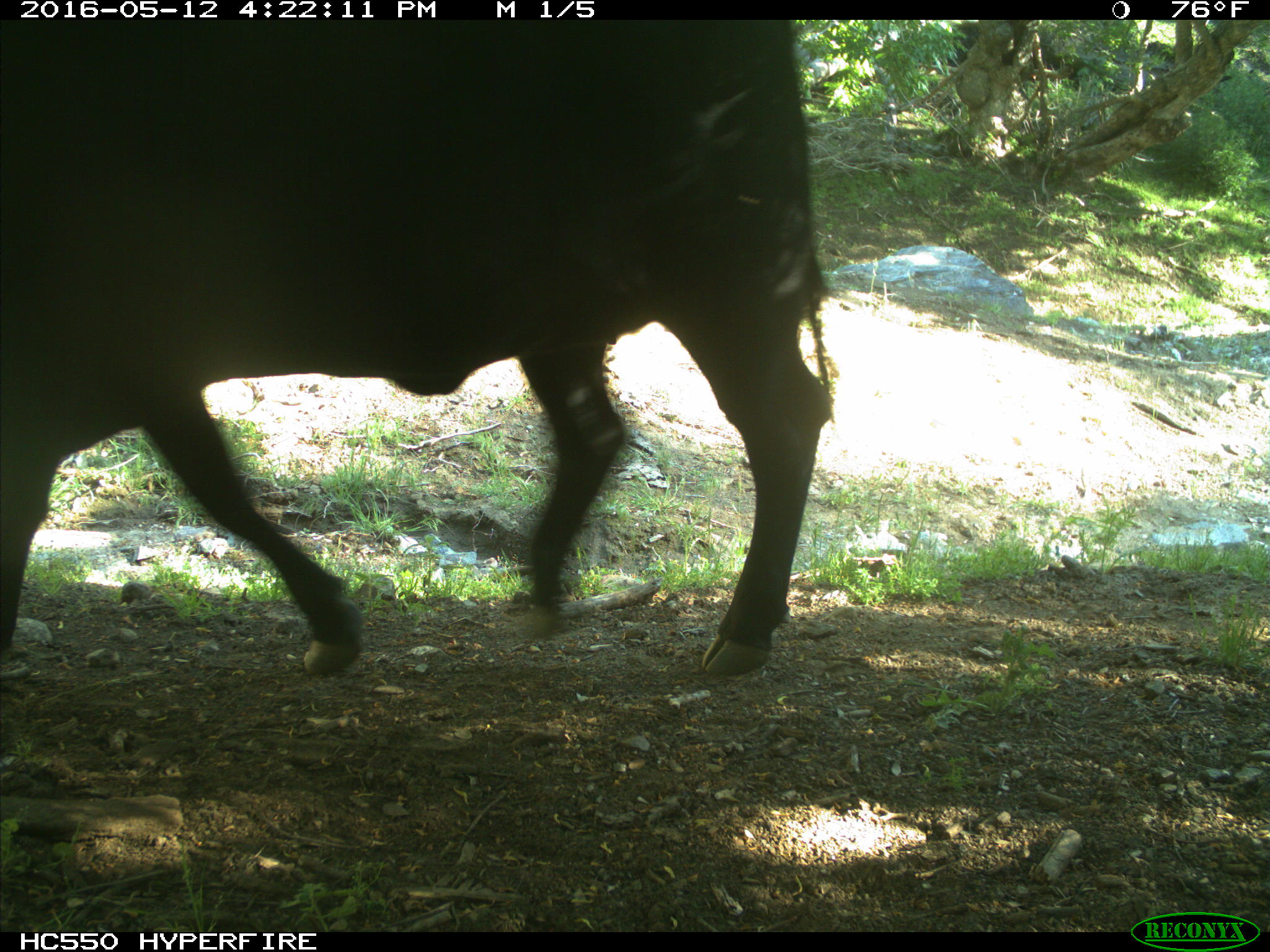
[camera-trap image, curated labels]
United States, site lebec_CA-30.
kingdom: Animalia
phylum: Chordata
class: Mammalia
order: Artiodactyla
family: Bovidae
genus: Bos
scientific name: Bos taurus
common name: domestic cow